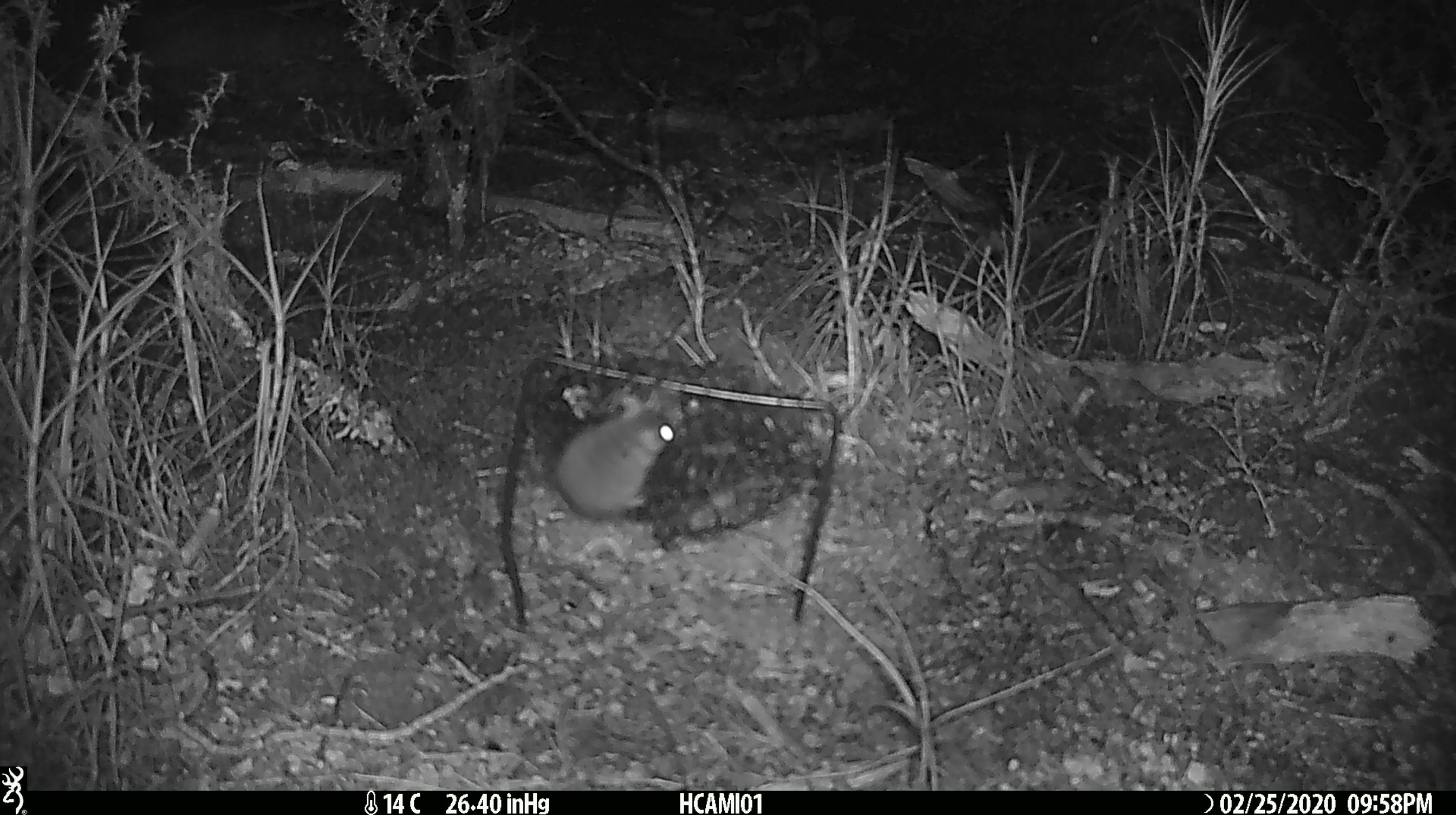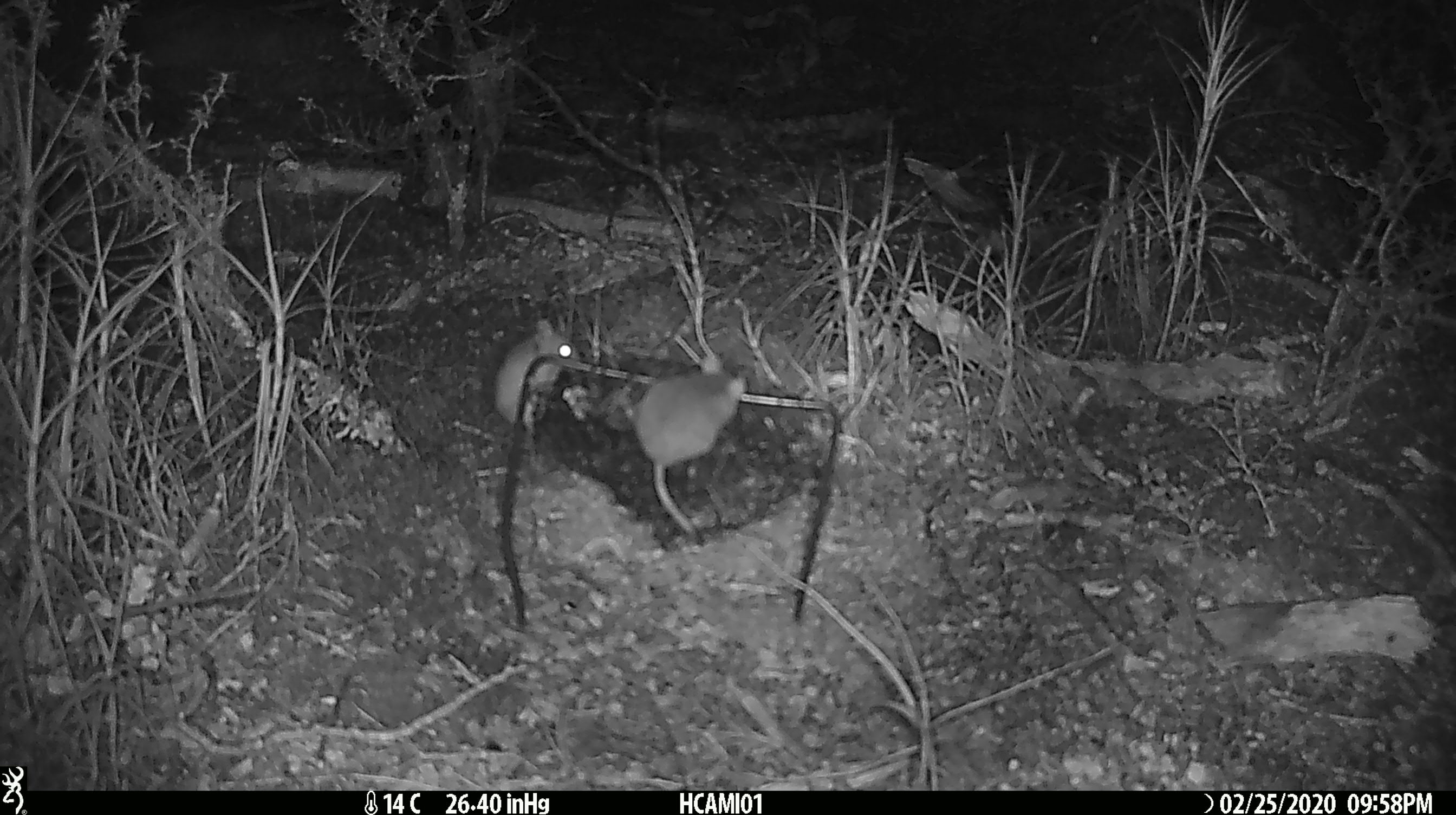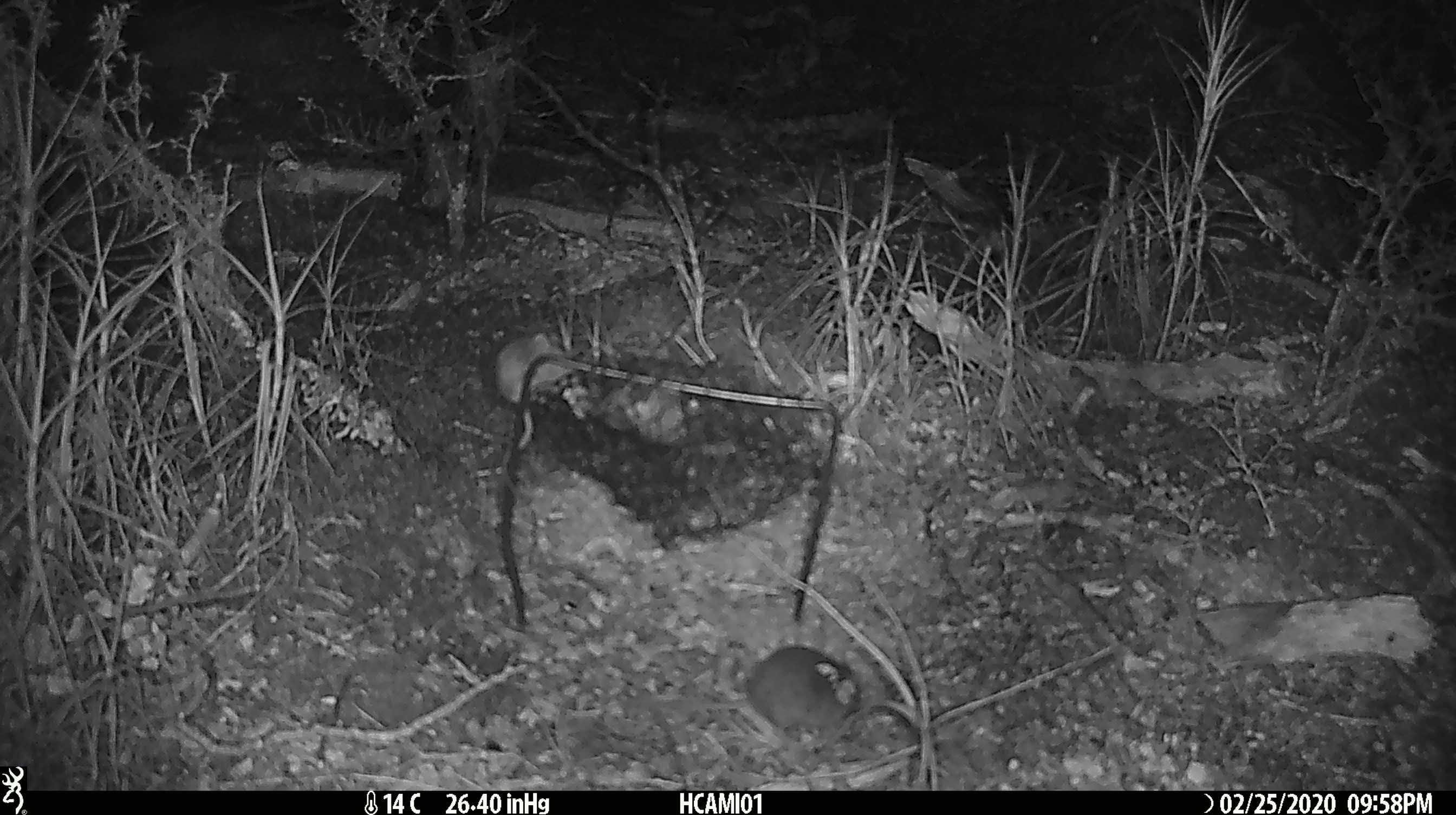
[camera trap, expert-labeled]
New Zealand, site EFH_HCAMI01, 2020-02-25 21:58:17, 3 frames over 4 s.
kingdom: Animalia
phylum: Chordata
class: Mammalia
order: Rodentia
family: Muridae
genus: Mus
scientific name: Mus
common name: mouse